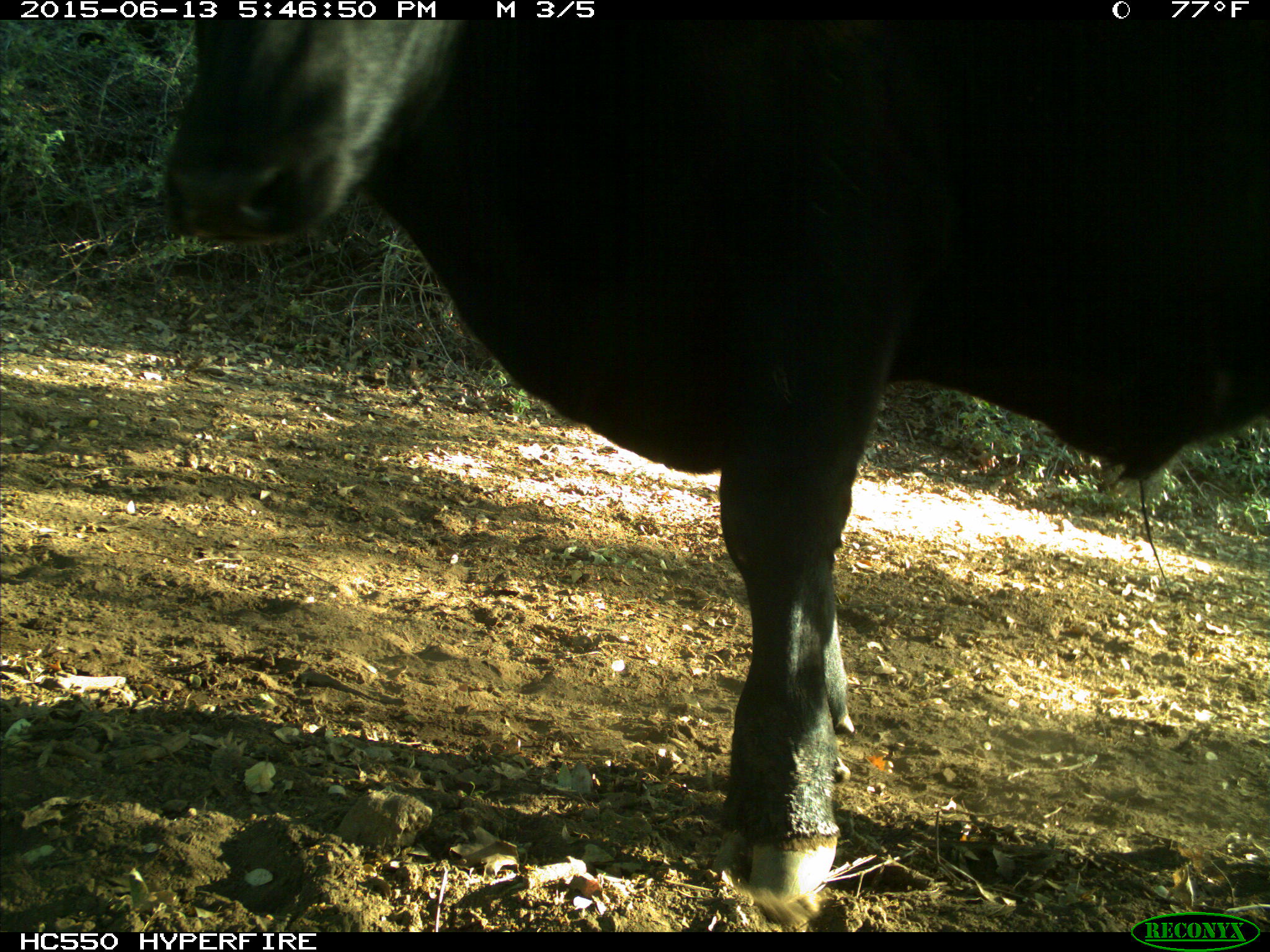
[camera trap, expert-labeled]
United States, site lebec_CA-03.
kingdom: Animalia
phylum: Chordata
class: Mammalia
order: Artiodactyla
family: Bovidae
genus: Bos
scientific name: Bos taurus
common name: domestic cow